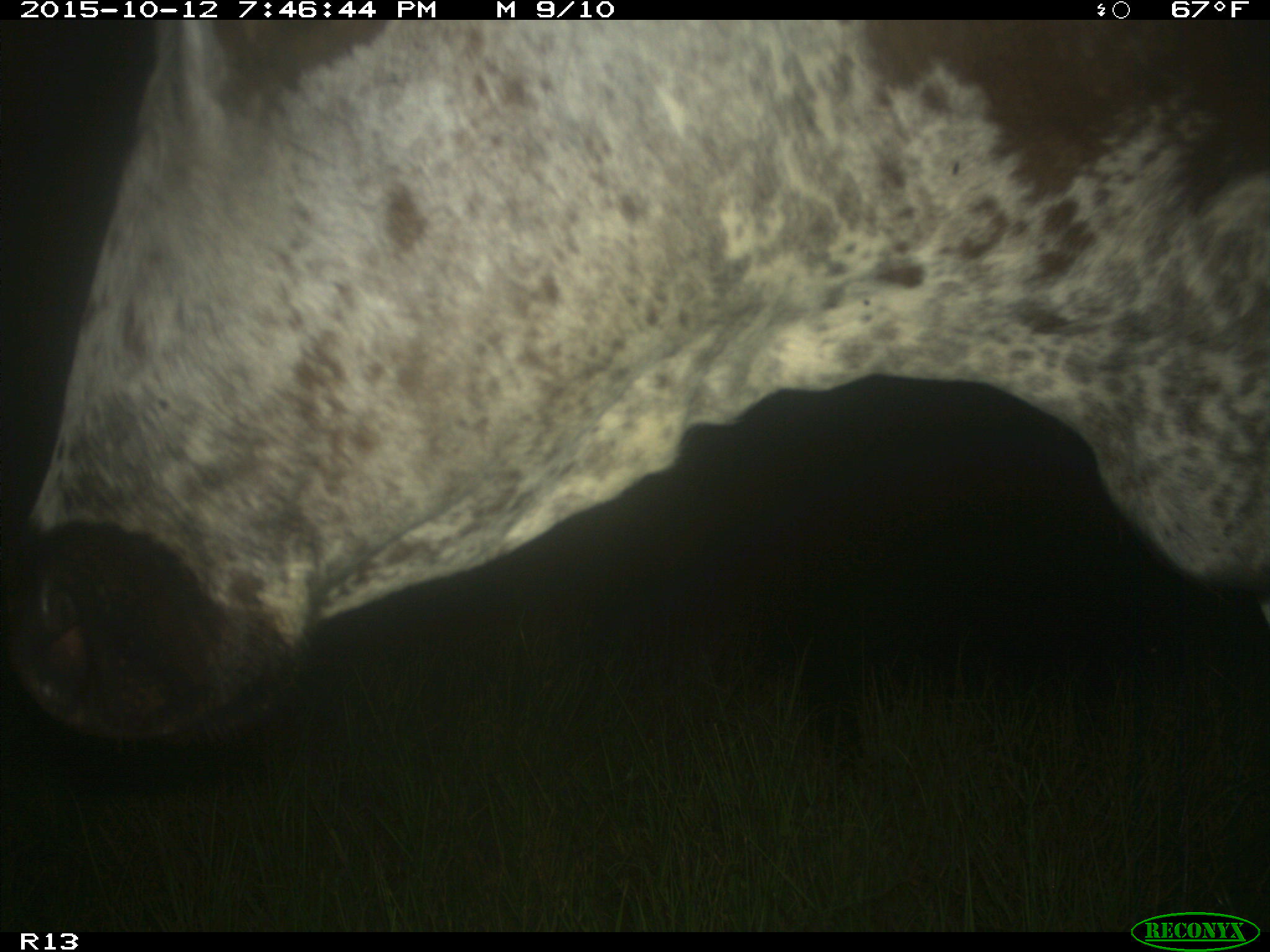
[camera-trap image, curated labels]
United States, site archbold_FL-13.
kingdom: Animalia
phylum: Chordata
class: Mammalia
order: Artiodactyla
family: Bovidae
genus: Bos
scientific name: Bos taurus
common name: domestic cow